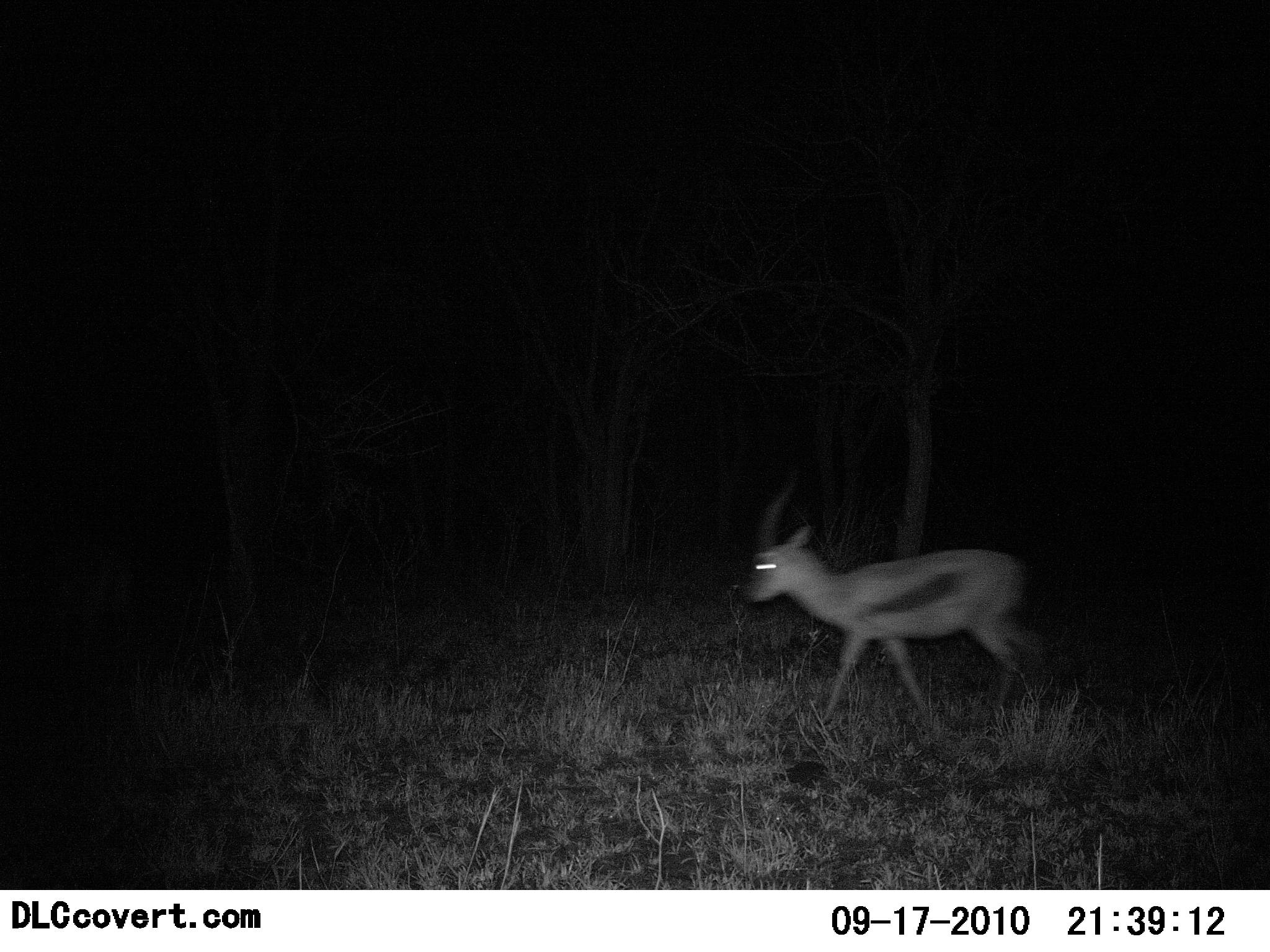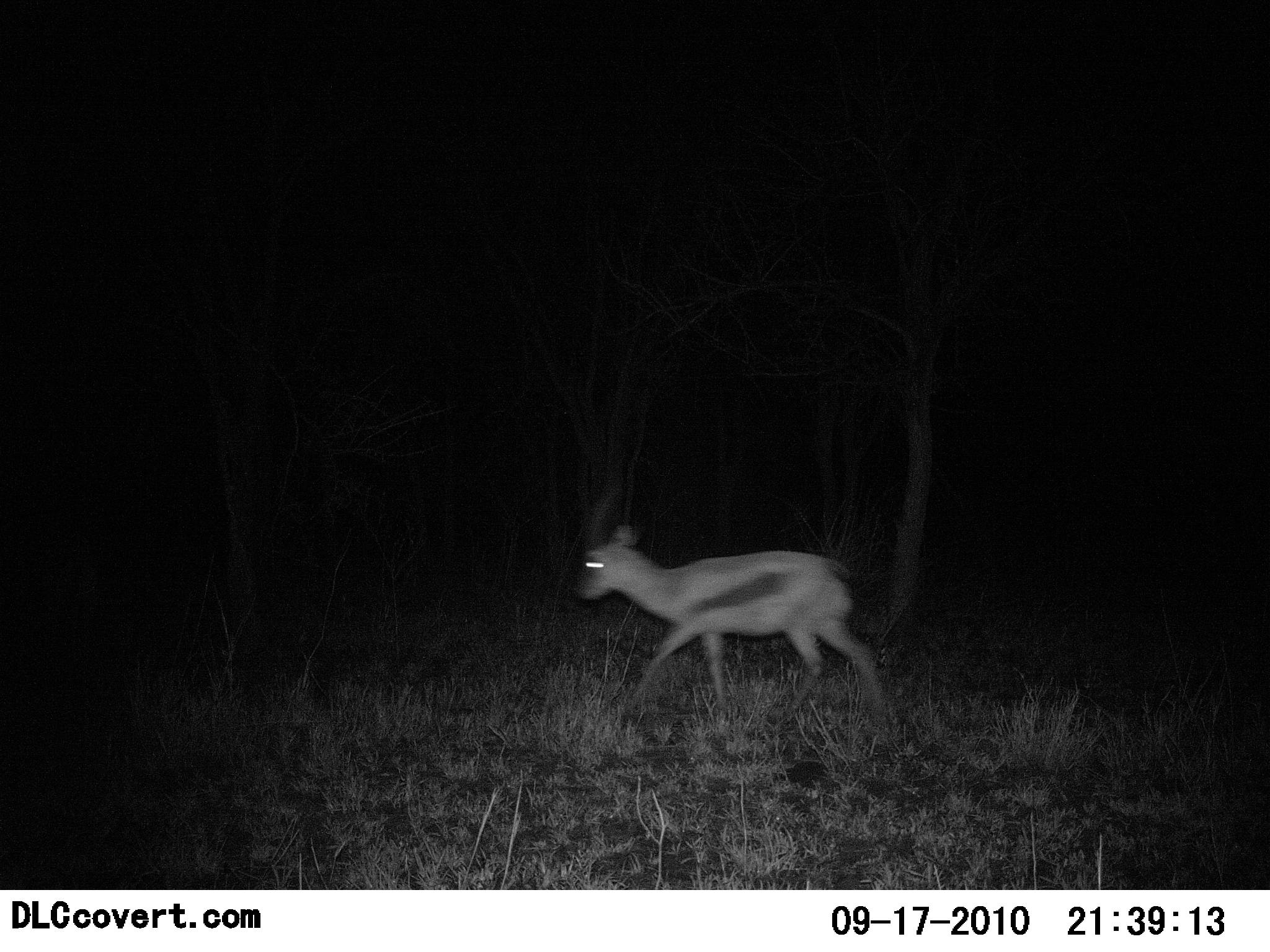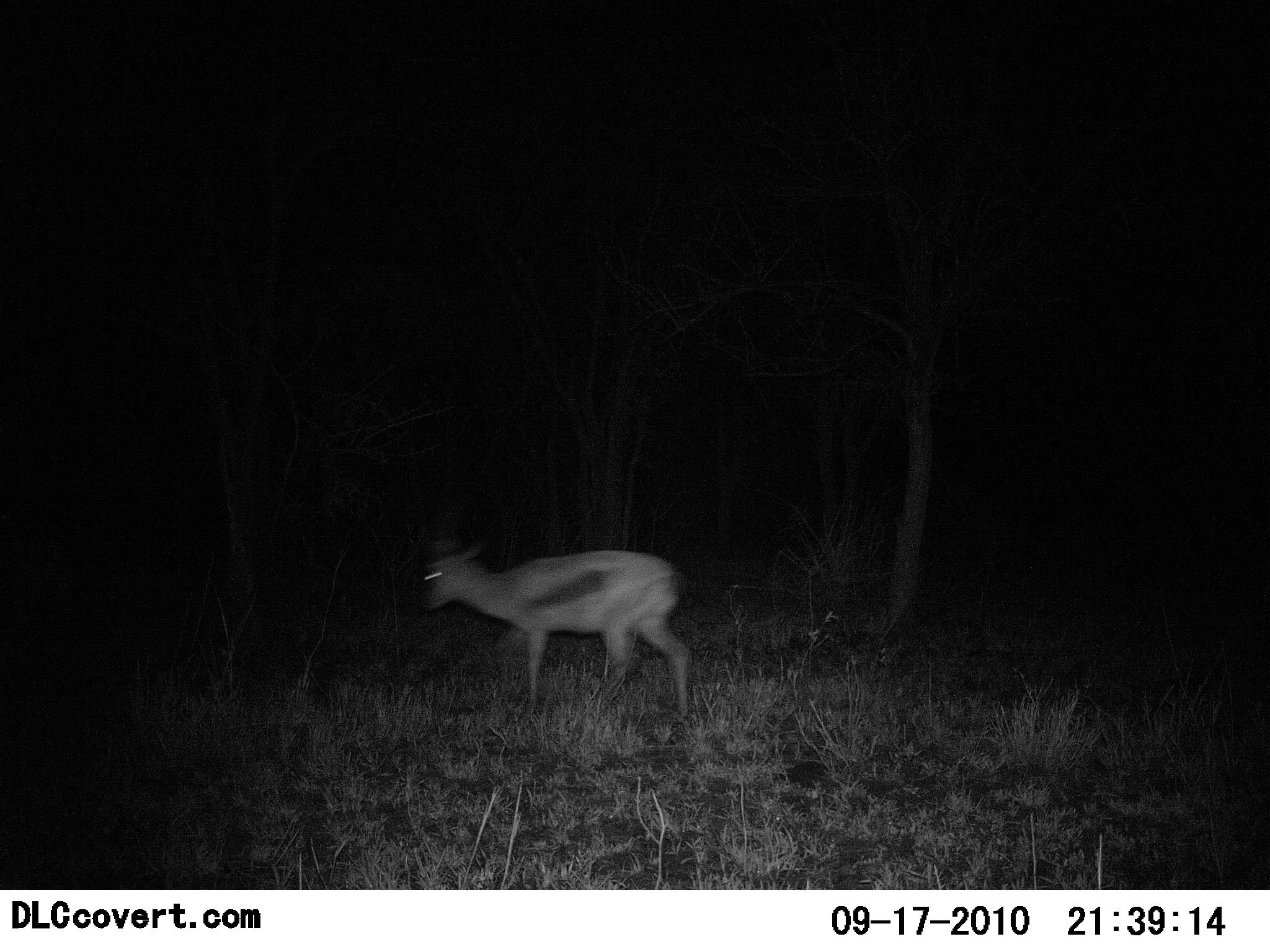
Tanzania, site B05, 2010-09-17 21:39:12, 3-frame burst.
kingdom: Animalia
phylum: Chordata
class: Mammalia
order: Artiodactyla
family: Bovidae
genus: Eudorcas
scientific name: Eudorcas thomsonii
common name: thomson's gazelle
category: gazellethomsons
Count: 1.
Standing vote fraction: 7%.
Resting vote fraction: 0%.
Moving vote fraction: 100%.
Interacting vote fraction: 0%.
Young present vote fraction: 0%.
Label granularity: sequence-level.